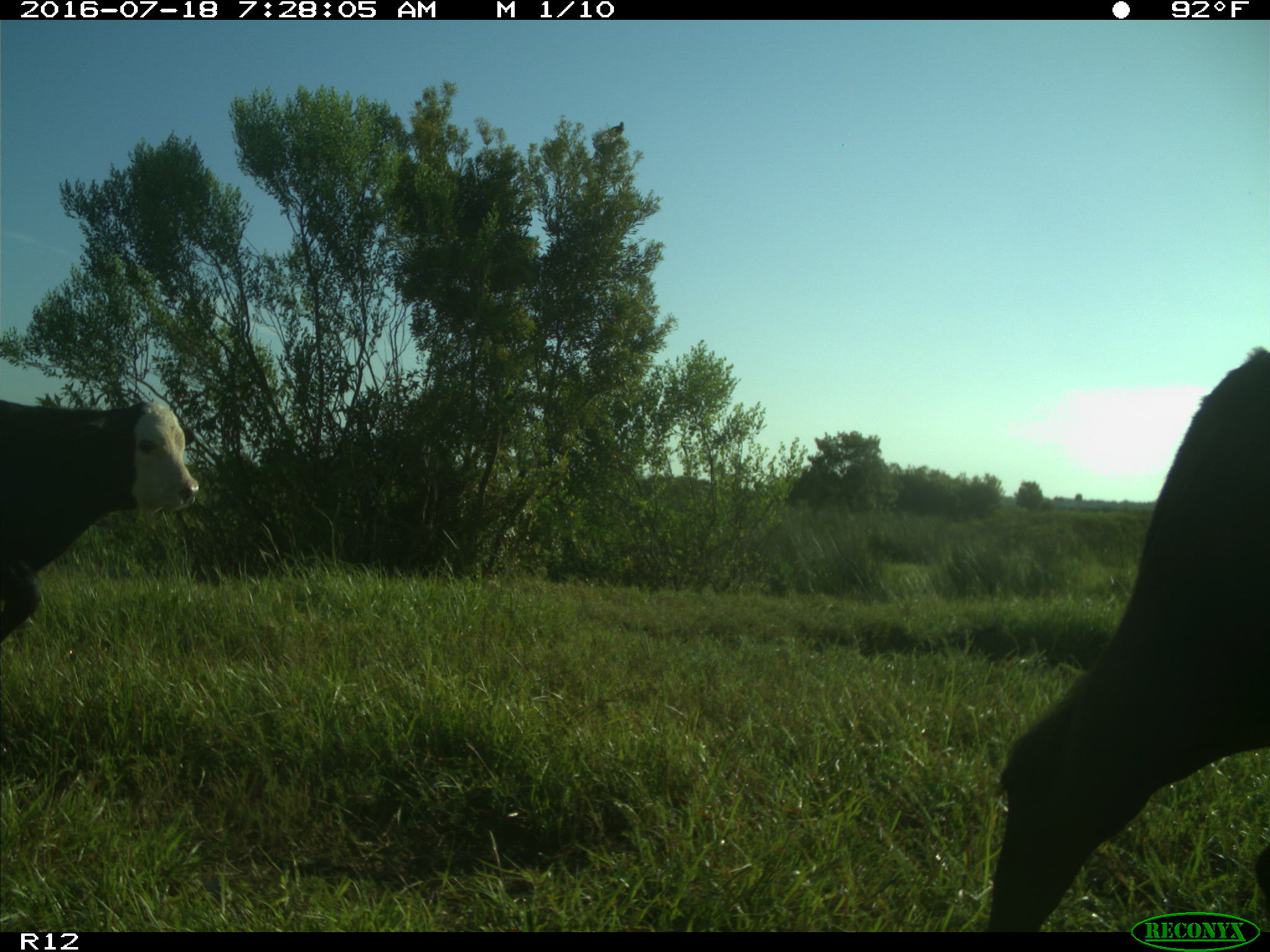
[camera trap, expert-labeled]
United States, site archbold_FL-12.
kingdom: Animalia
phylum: Chordata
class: Mammalia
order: Artiodactyla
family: Bovidae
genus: Bos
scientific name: Bos taurus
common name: domestic cow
Bos taurus (domestic cow).